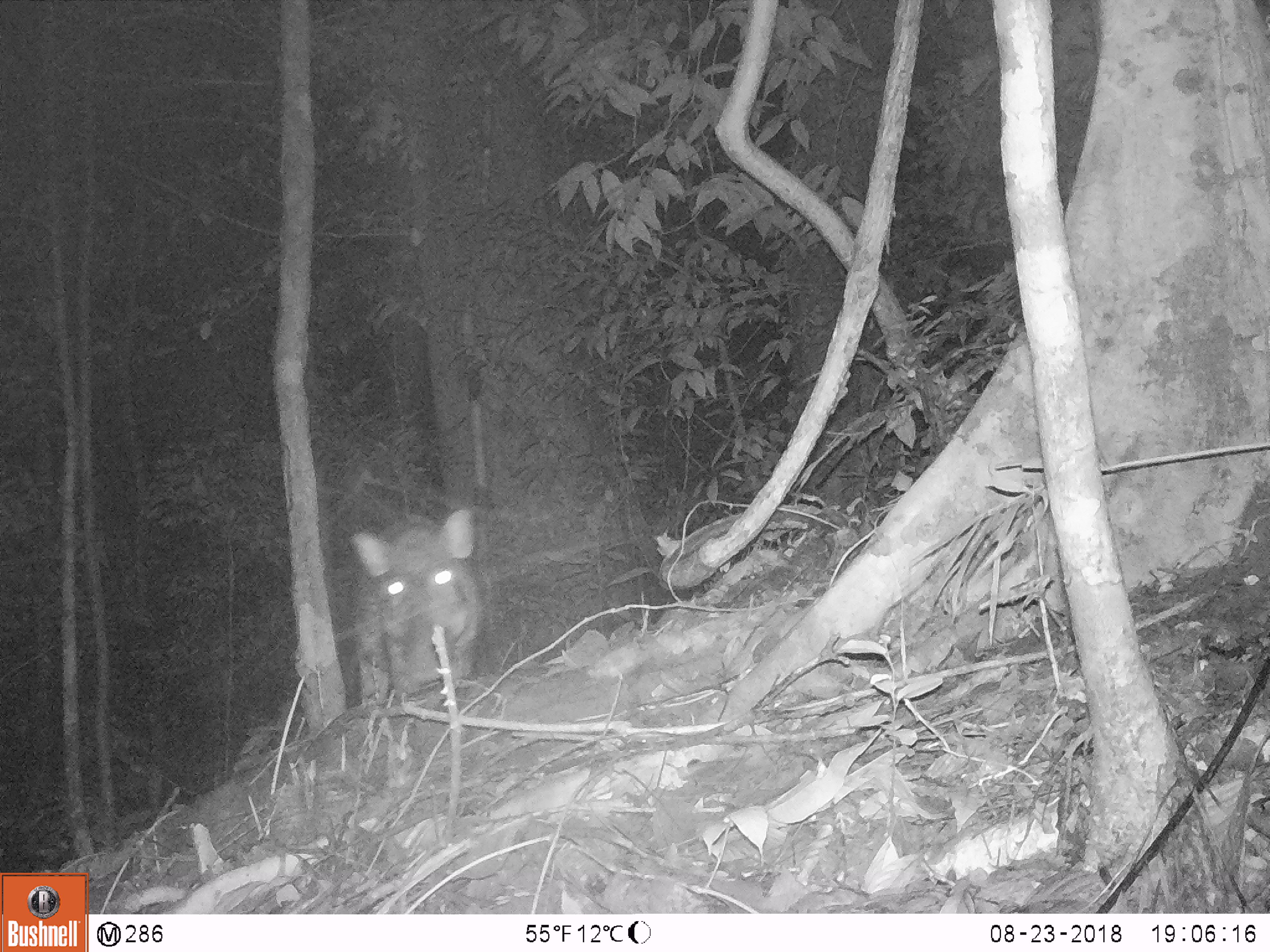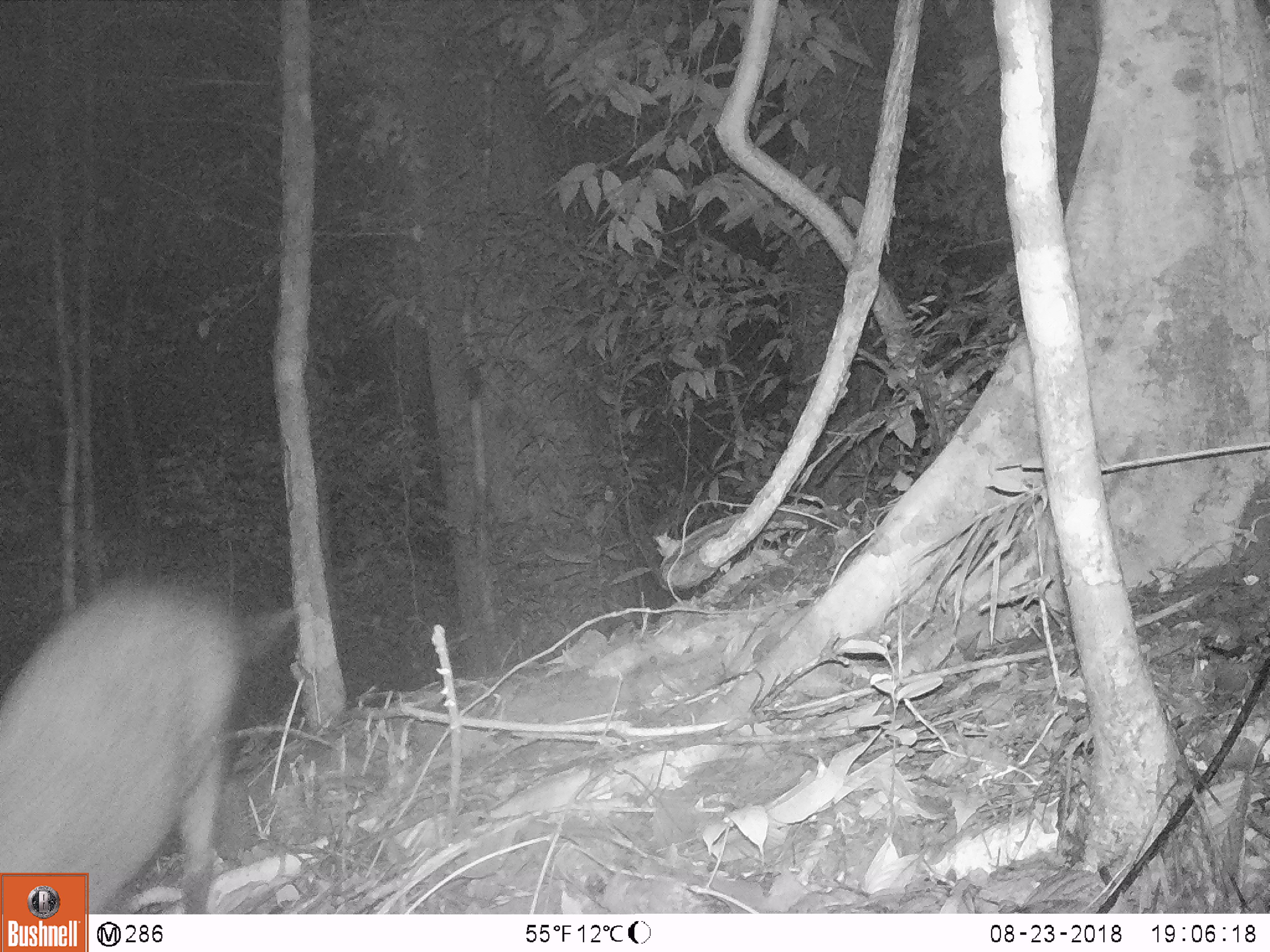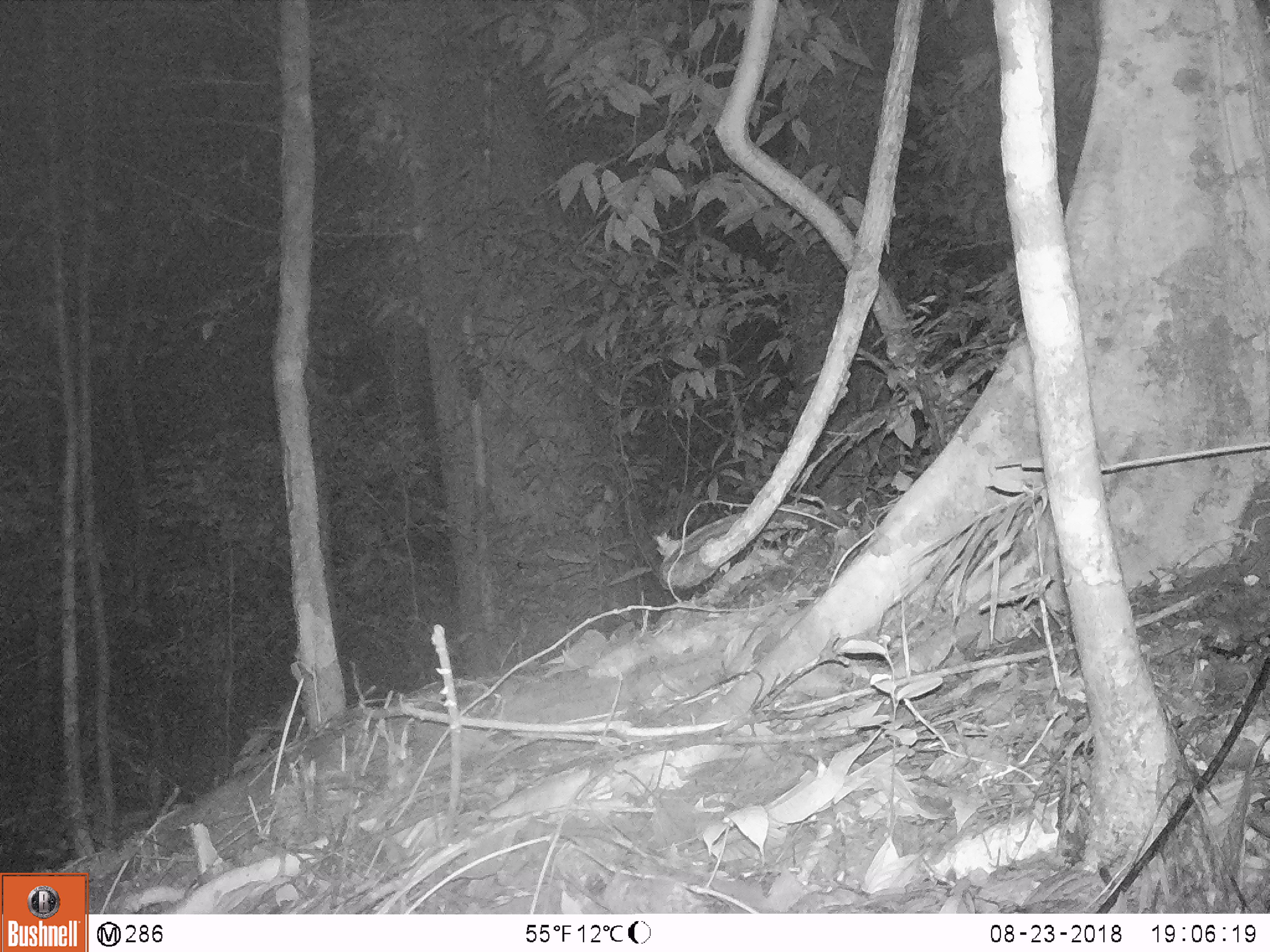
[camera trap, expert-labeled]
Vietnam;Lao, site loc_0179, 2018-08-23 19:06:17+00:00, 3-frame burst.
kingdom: Animalia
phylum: Chordata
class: Mammalia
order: Artiodactyla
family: Suidae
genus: Sus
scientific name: Sus scrofa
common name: eurasian wild pig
Eurasian wild pig (Sus scrofa). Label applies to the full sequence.